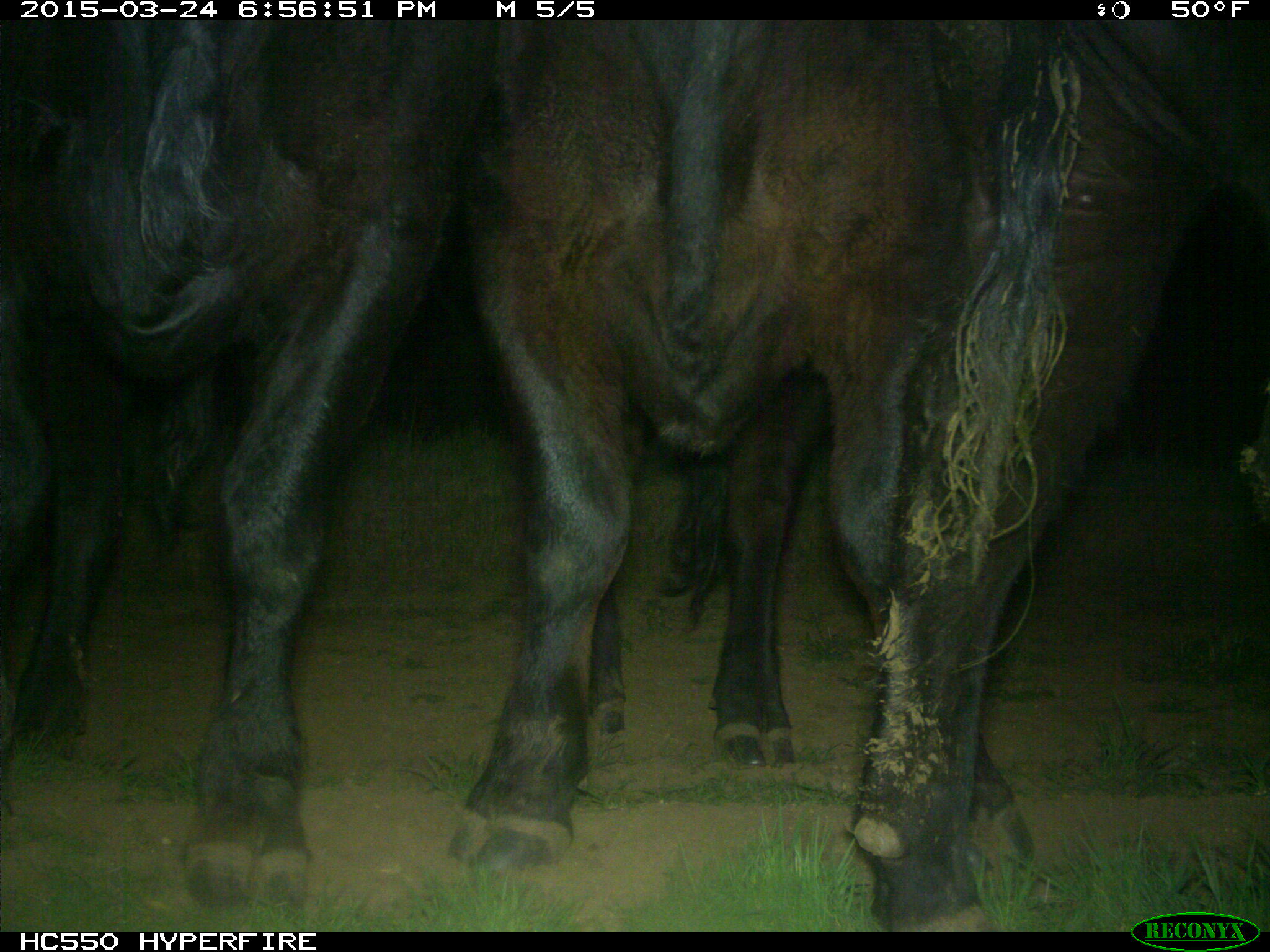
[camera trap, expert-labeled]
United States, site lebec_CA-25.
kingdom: Animalia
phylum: Chordata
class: Mammalia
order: Artiodactyla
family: Bovidae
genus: Bos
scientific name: Bos taurus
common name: domestic cow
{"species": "Bos taurus (domestic cow)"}